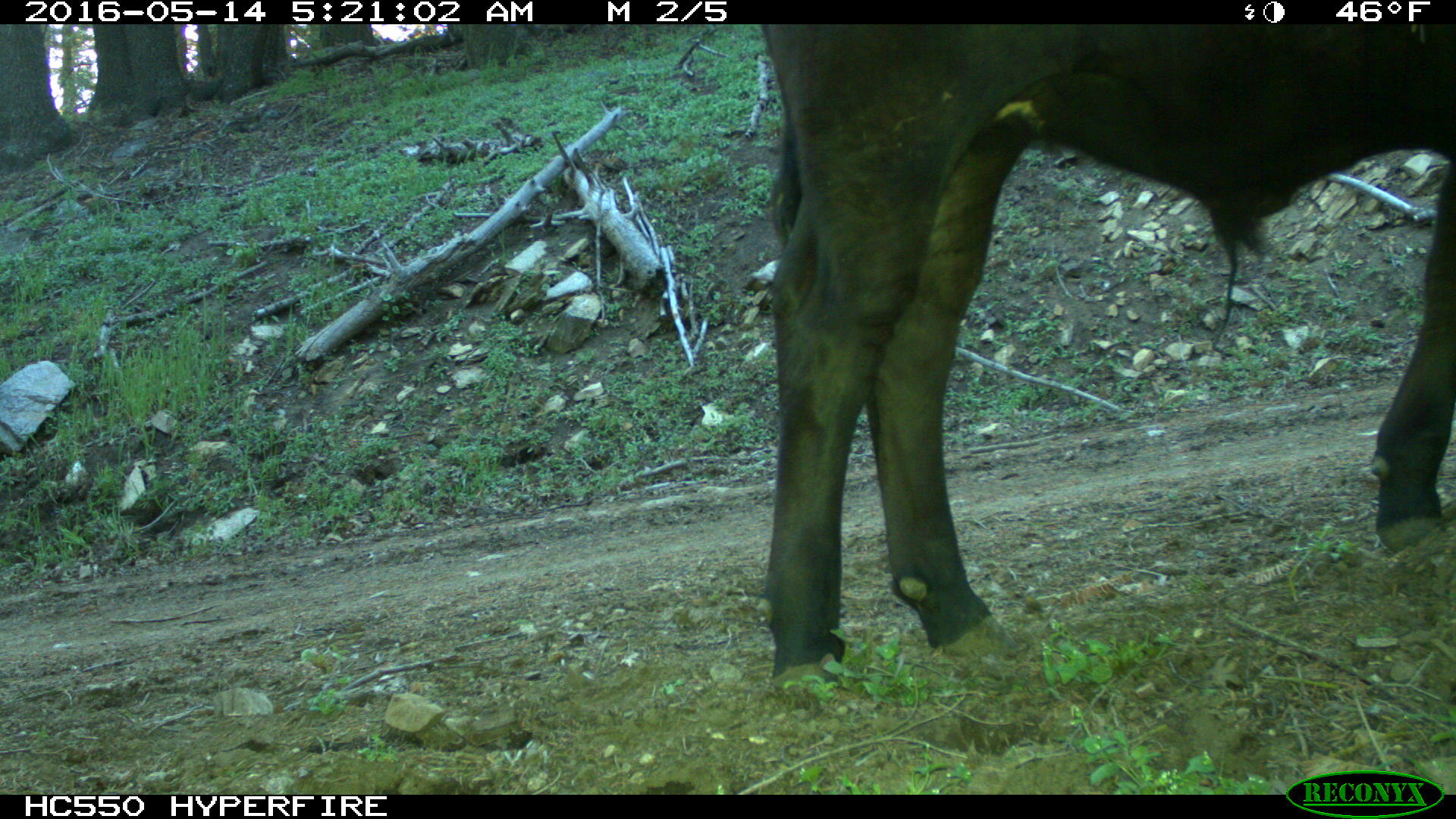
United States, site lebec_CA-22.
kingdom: Animalia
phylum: Chordata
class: Mammalia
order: Artiodactyla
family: Bovidae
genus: Bos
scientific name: Bos taurus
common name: domestic cow